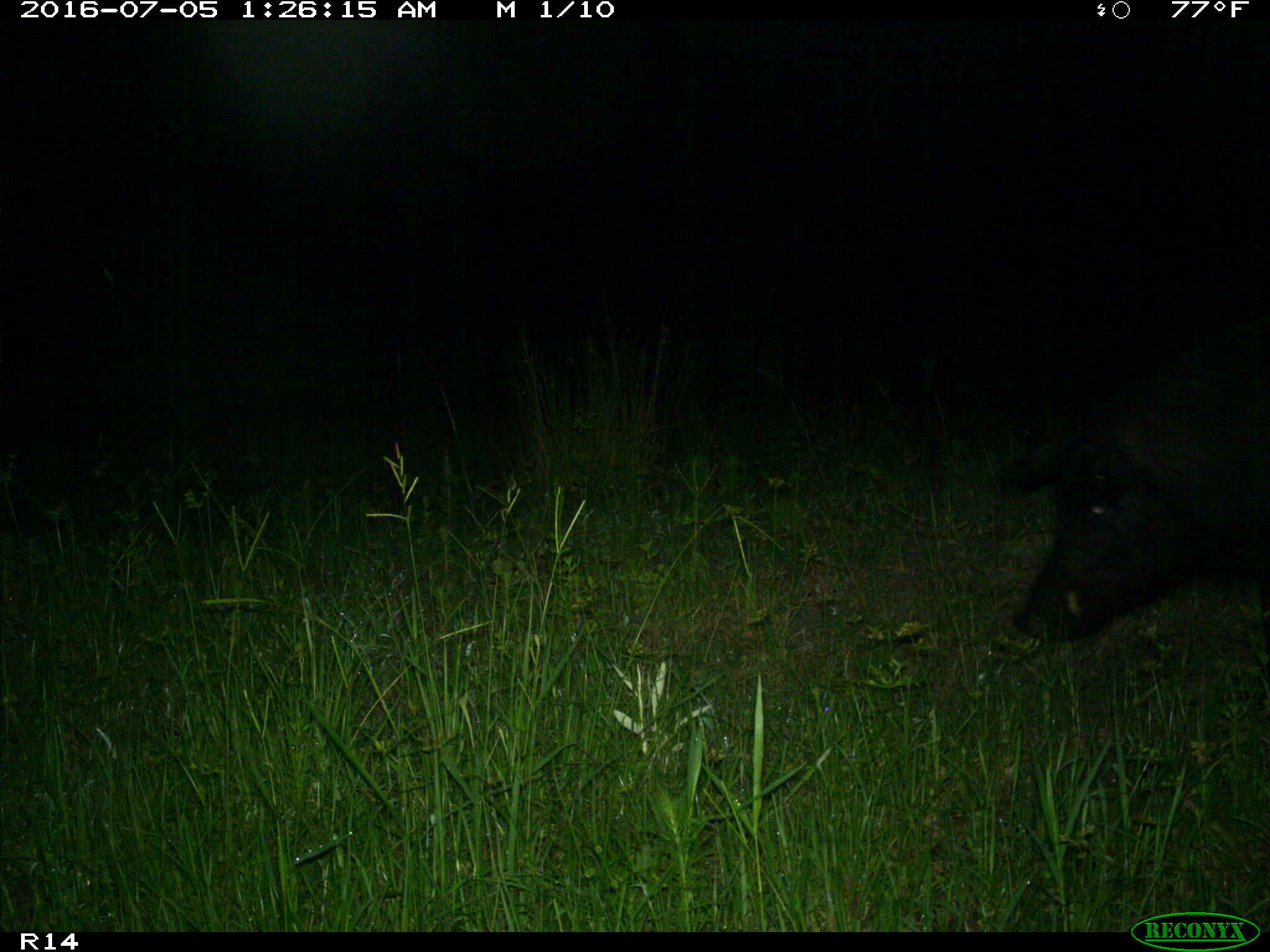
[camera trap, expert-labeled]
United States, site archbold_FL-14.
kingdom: Animalia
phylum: Chordata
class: Mammalia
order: Artiodactyla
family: Suidae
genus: Sus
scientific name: Sus scrofa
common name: wild boar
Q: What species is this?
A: Sus scrofa (wild boar).